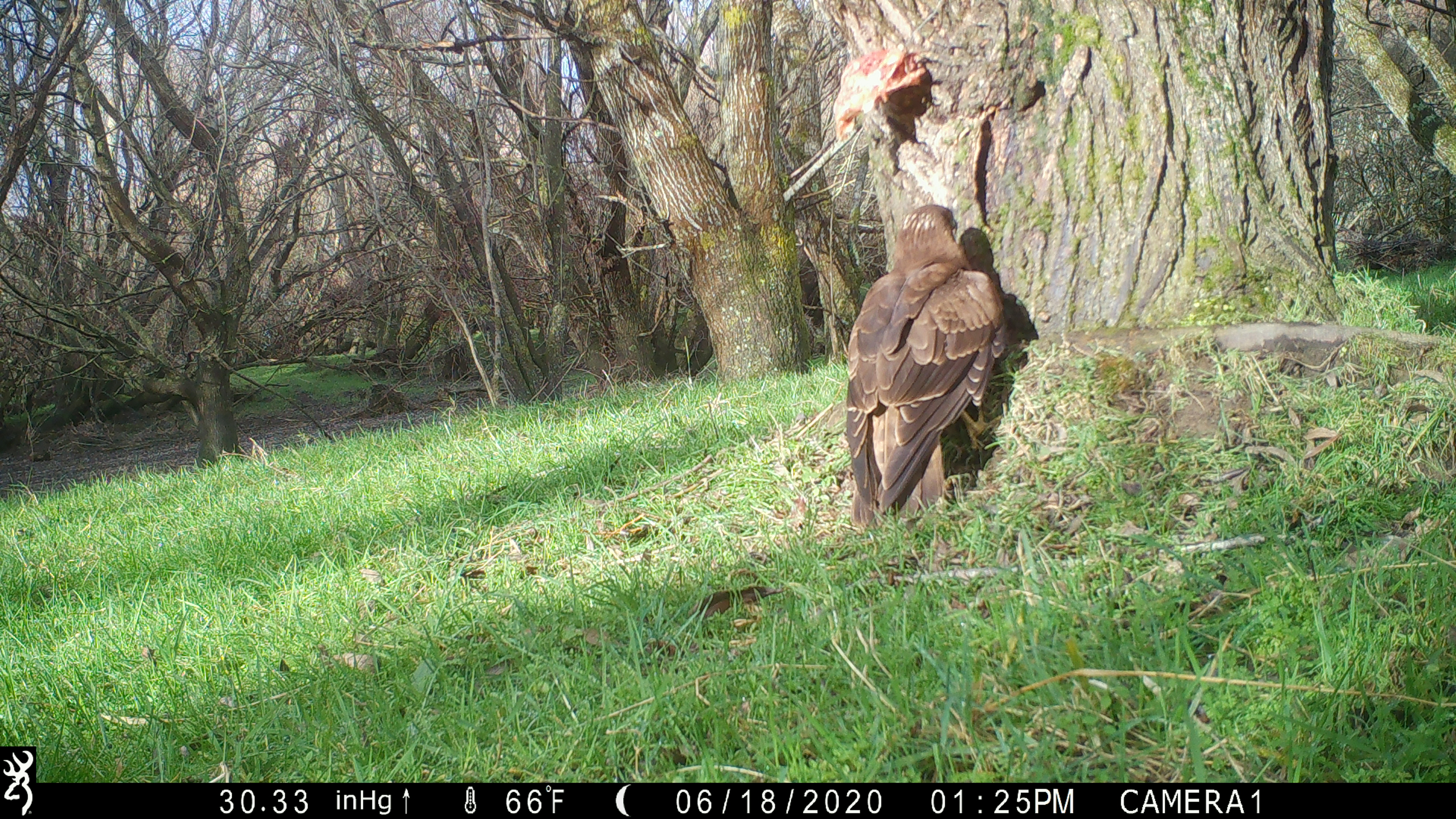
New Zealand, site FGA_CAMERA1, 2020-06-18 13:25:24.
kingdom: Animalia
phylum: Chordata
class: Aves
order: Accipitriformes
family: Accipitridae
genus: Circus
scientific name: Circus approximans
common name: swamp harrier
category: harrier